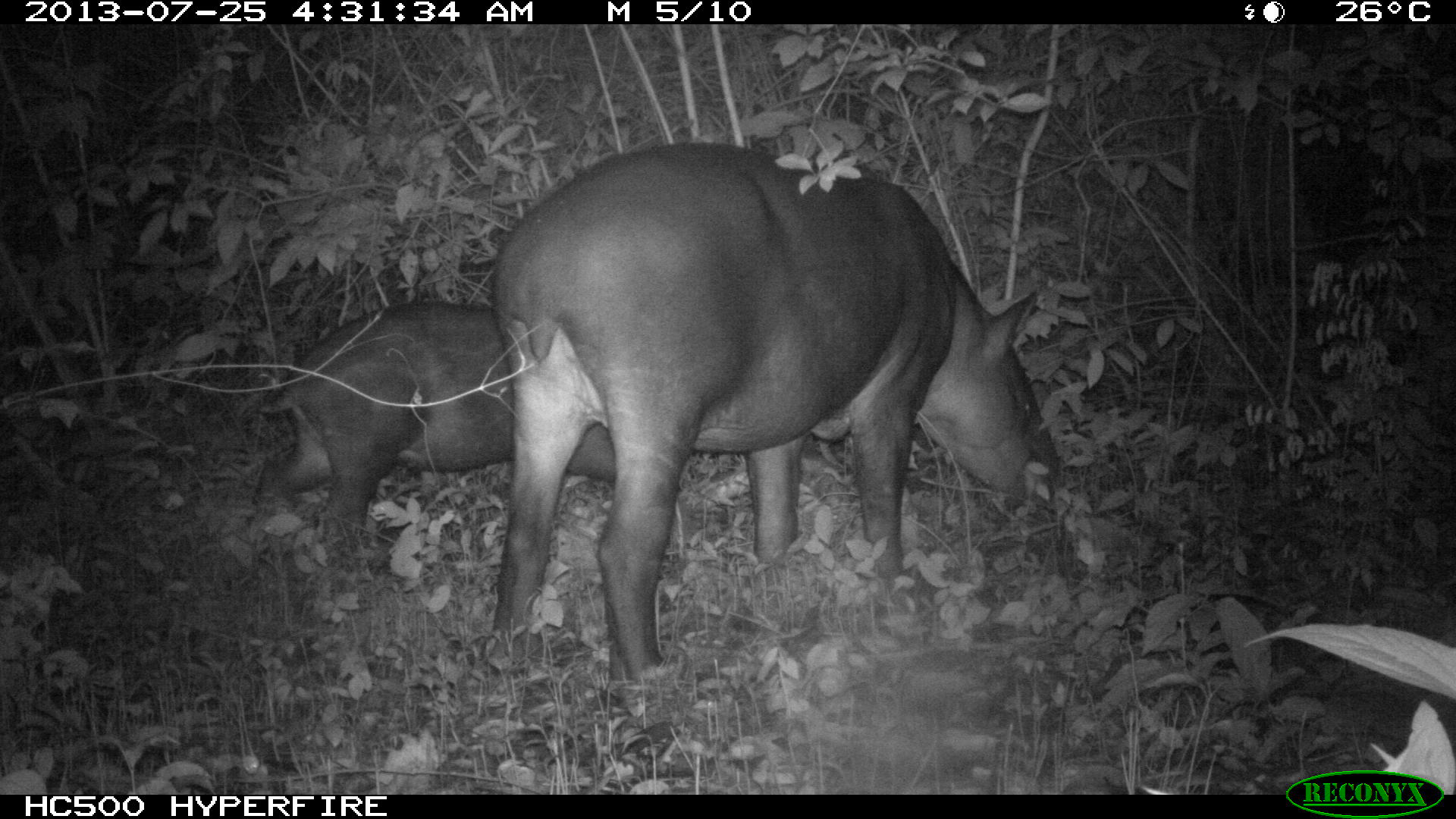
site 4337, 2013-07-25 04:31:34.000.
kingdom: Animalia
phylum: Chordata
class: Mammalia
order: Perissodactyla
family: Tapiridae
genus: Tapirus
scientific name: Tapirus bairdii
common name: baird's tapir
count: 2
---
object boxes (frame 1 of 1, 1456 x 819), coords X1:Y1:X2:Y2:
tapirus bairdii: 487:138:1064:705; 243:294:624:582